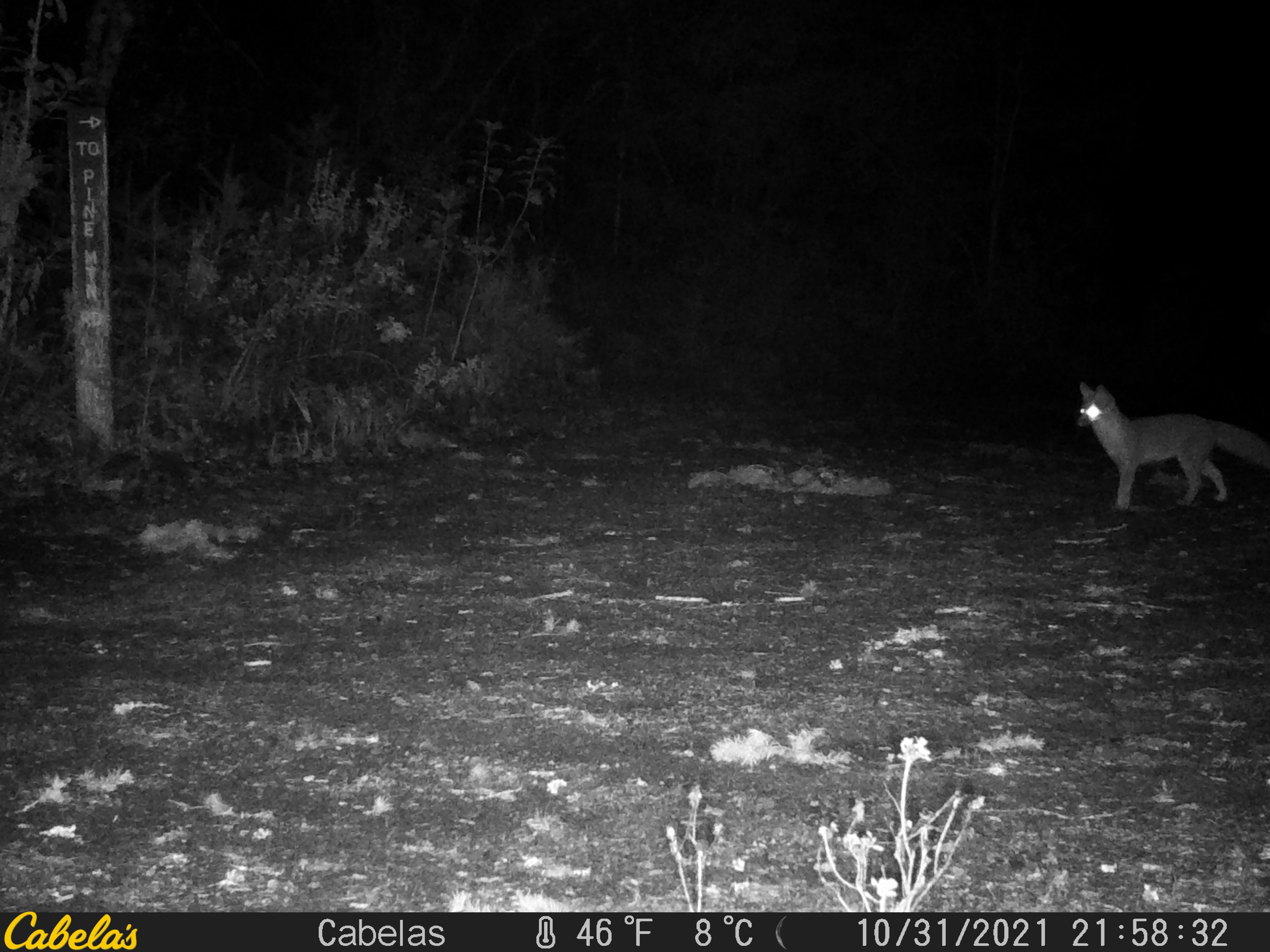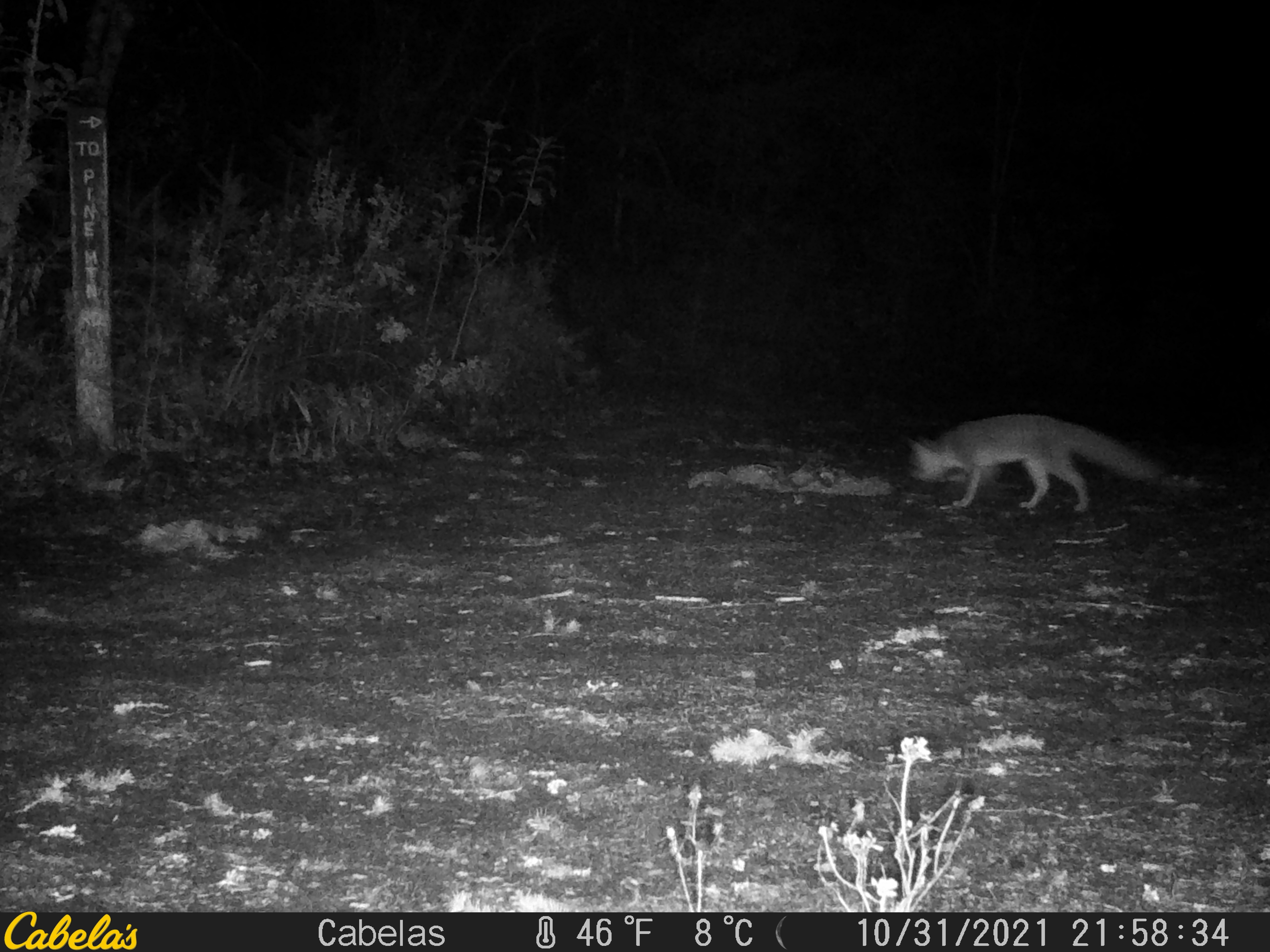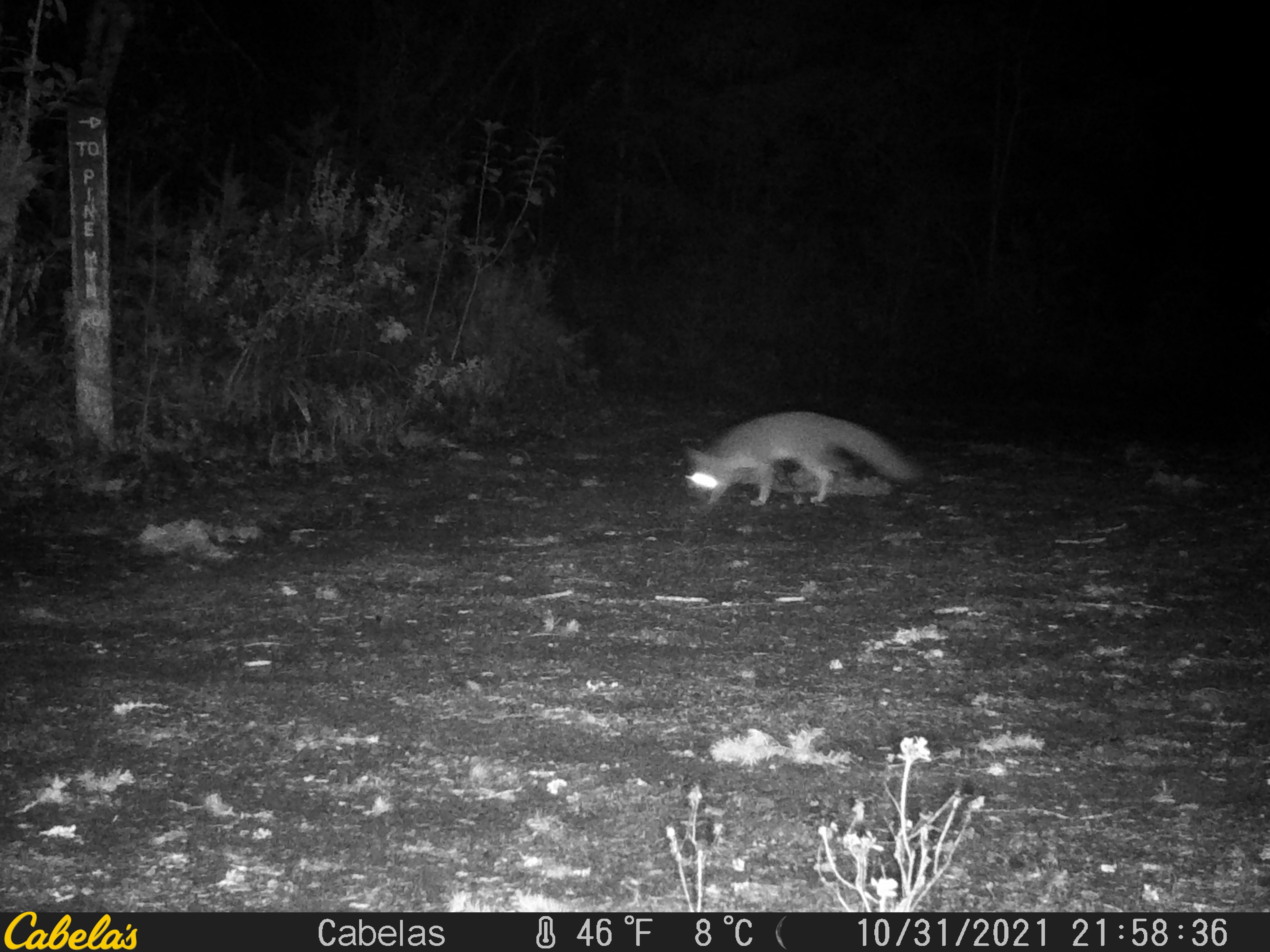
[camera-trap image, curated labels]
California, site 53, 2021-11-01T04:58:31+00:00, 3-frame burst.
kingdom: Animalia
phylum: Chordata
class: Mammalia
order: Carnivora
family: Canidae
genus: Urocyon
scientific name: Urocyon cinereoargenteus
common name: gray fox